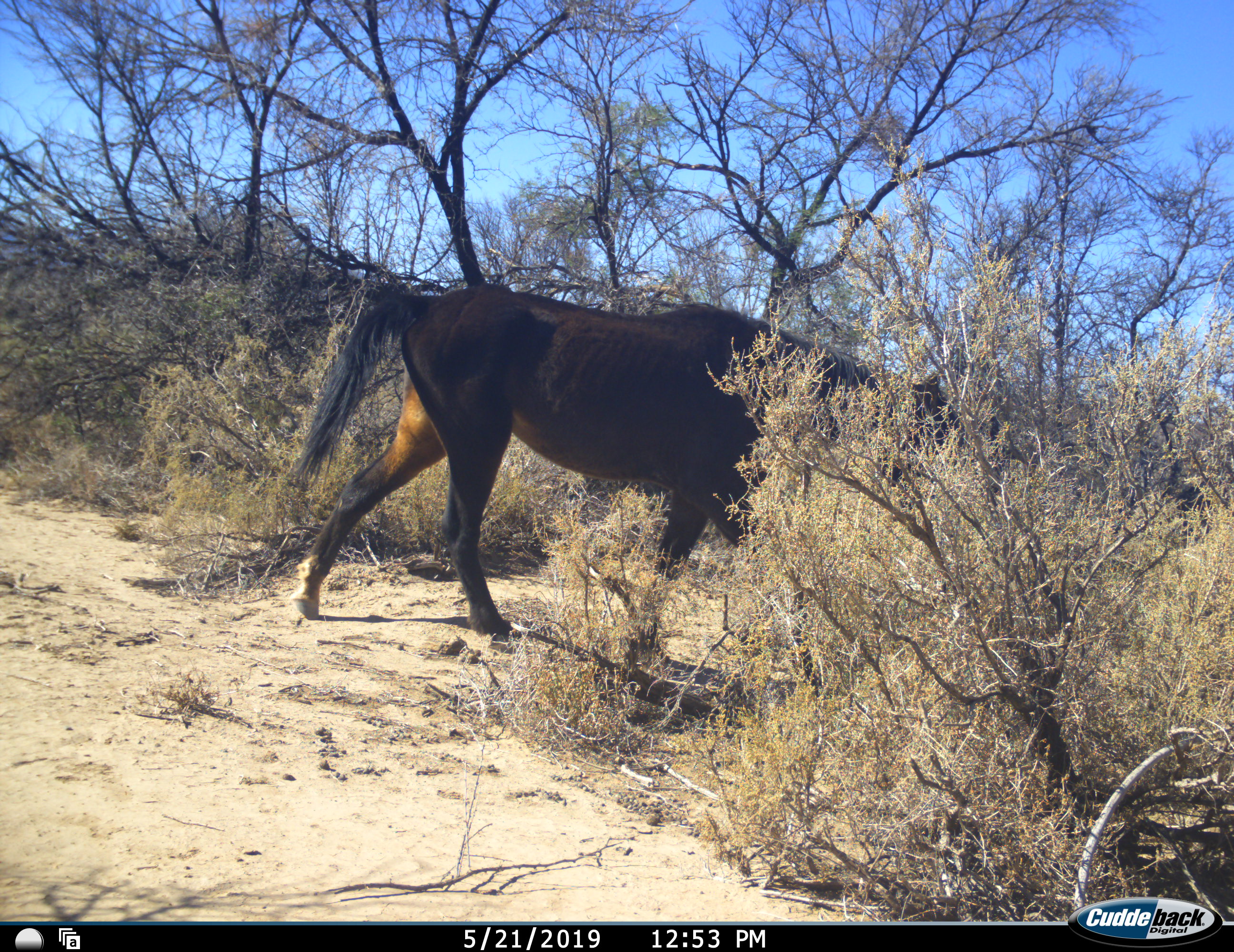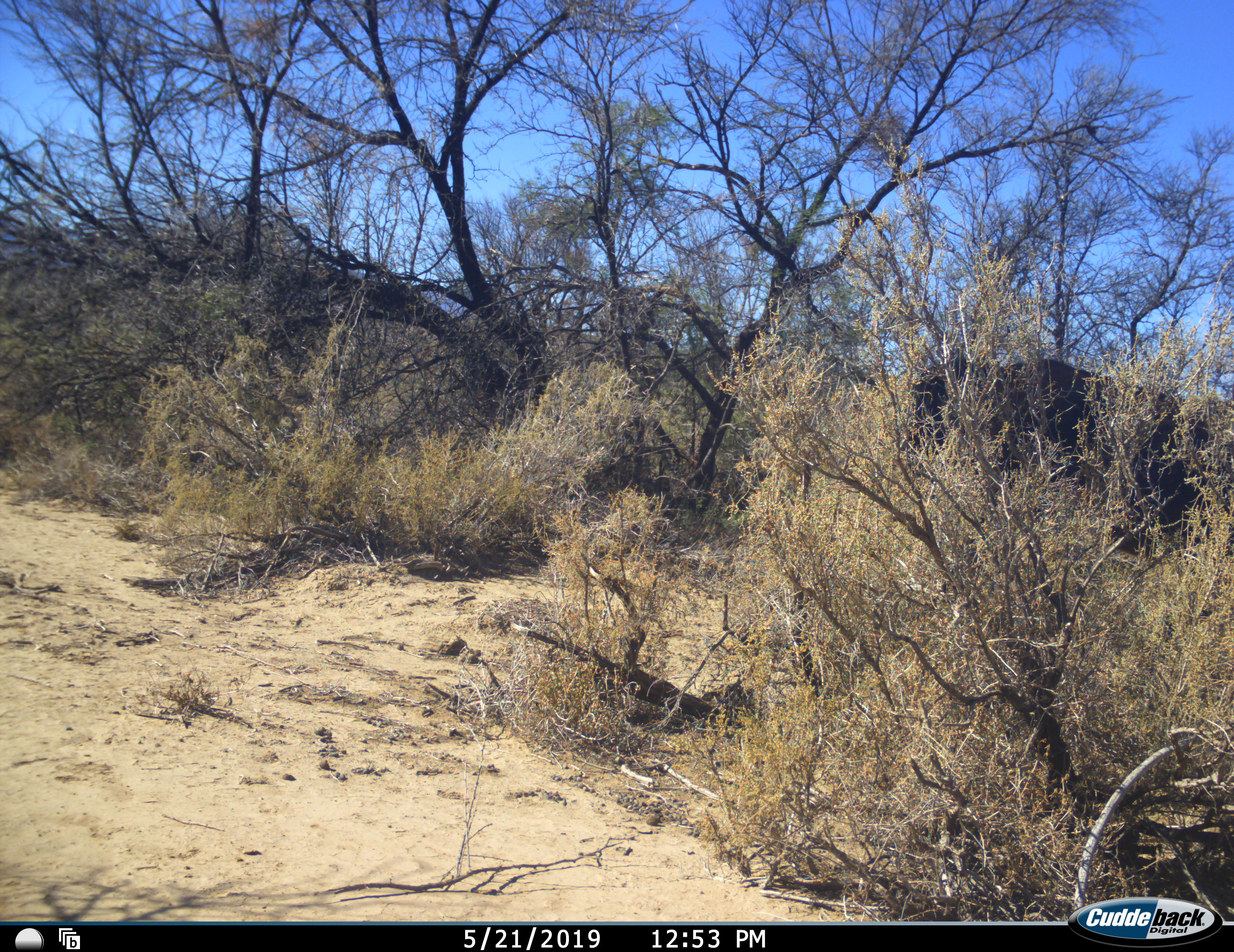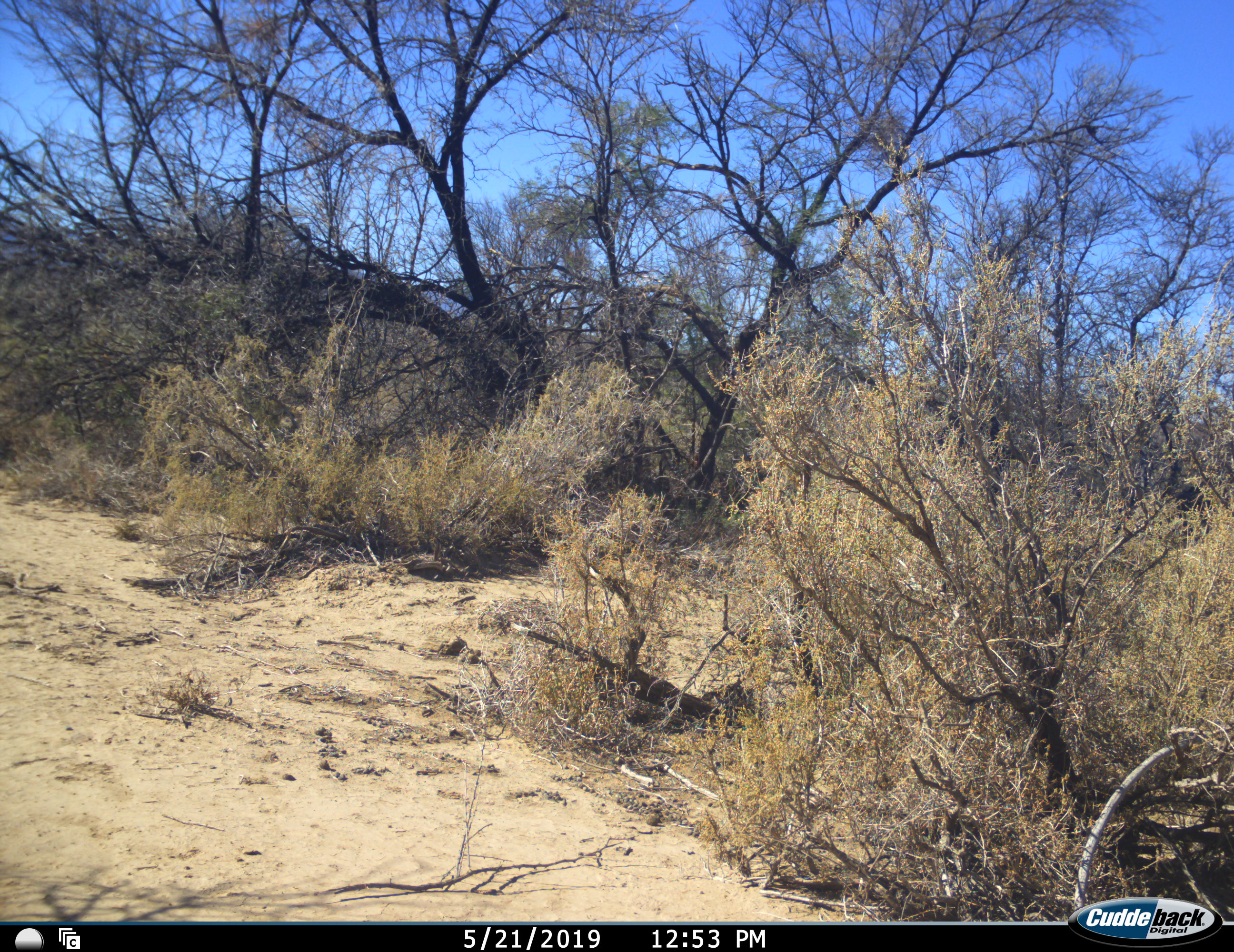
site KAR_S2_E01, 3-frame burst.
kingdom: Animalia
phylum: Chordata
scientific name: Vertebrata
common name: domestic animal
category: domesticanimal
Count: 1.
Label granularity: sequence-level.